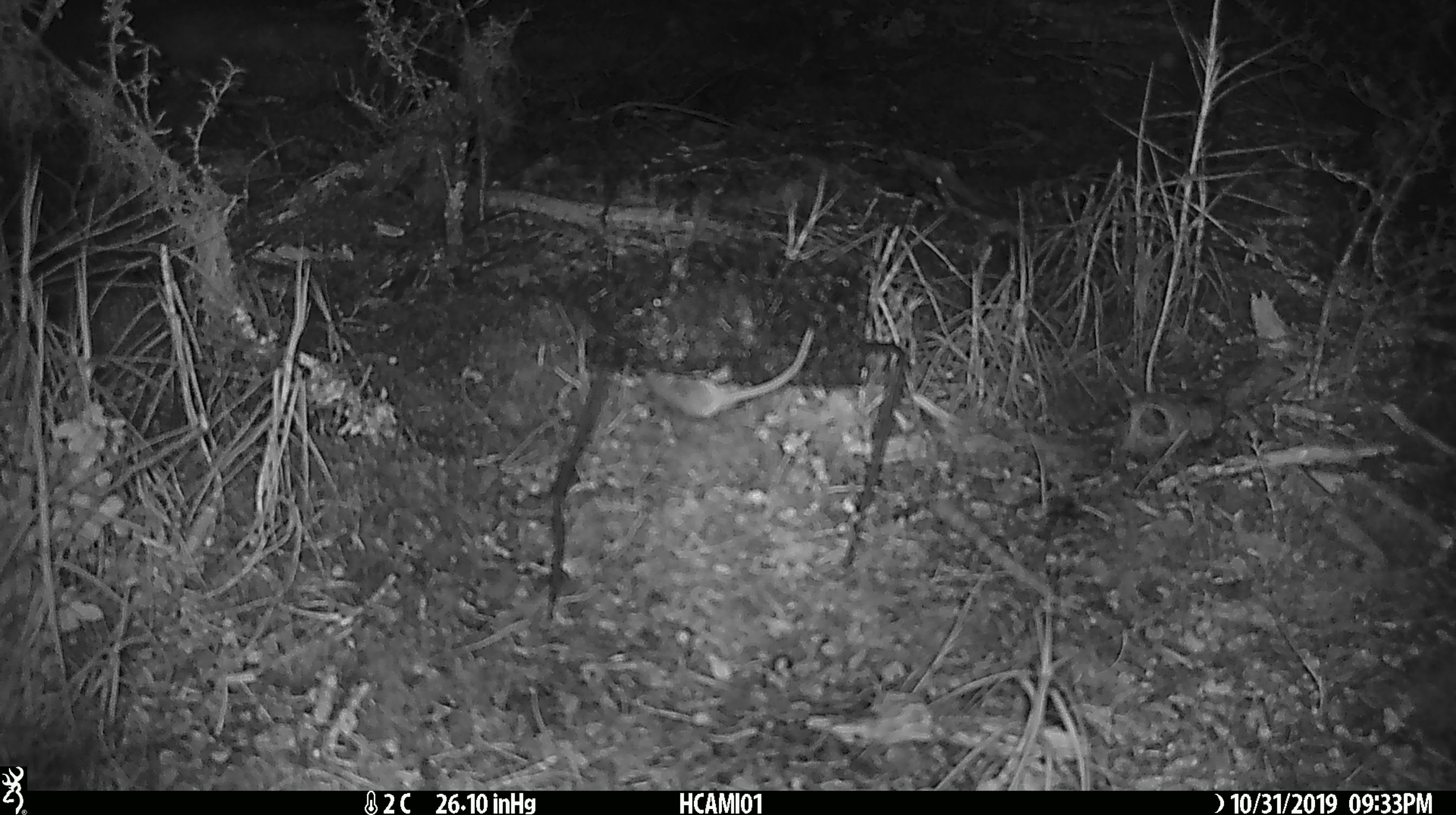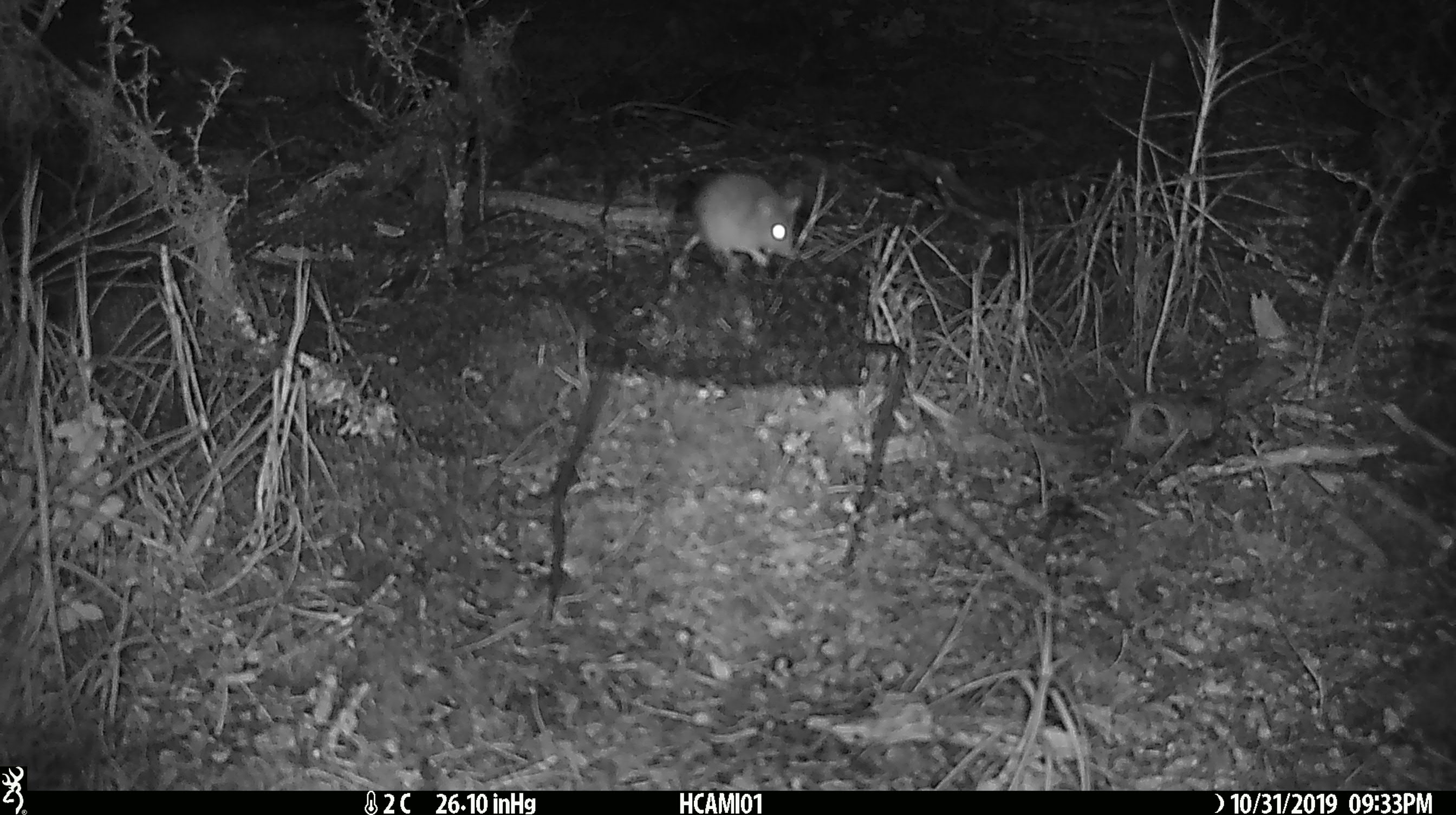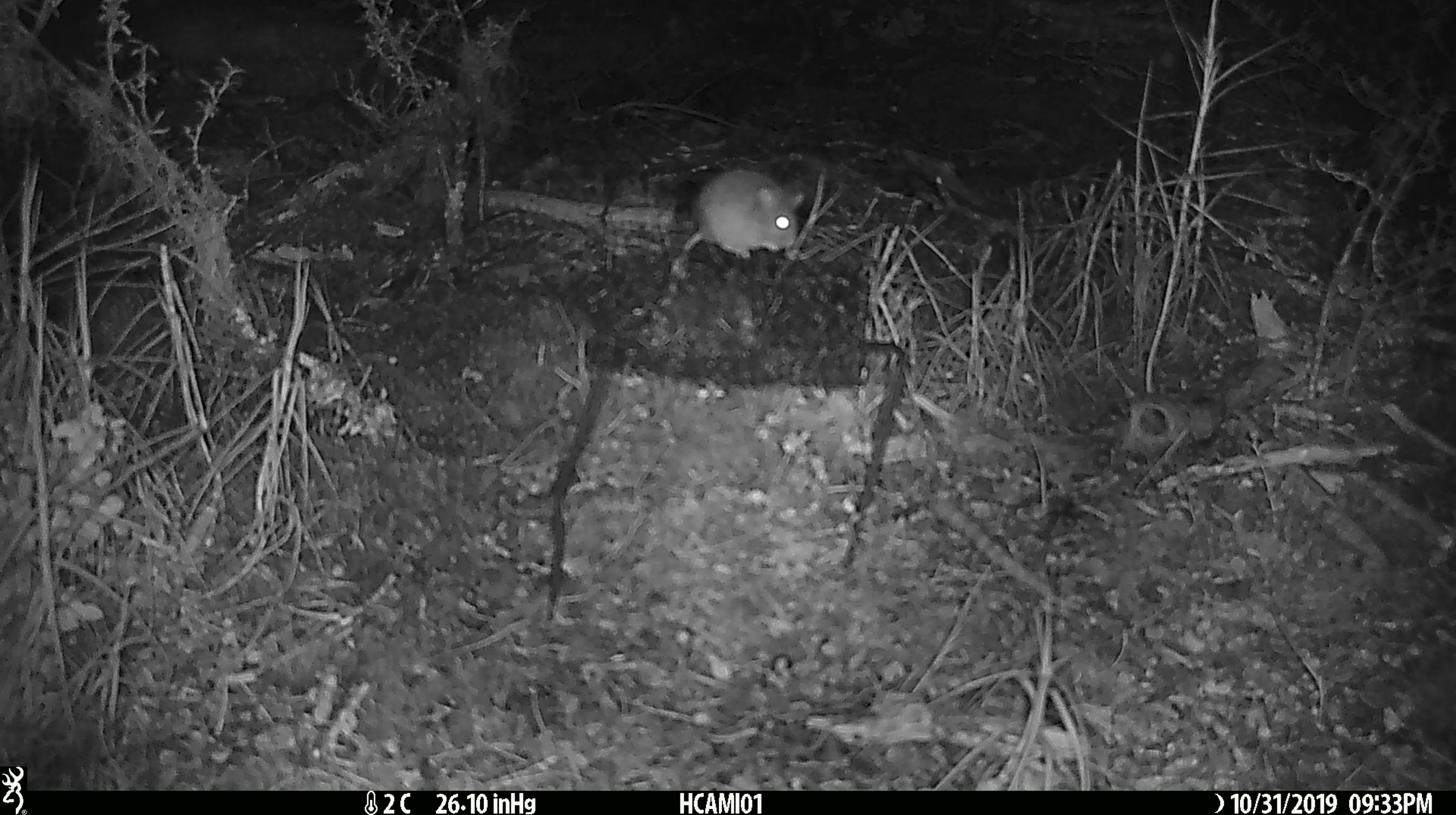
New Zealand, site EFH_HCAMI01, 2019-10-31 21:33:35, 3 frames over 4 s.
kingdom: Animalia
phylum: Chordata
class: Mammalia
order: Rodentia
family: Muridae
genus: Mus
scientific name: Mus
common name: mouse